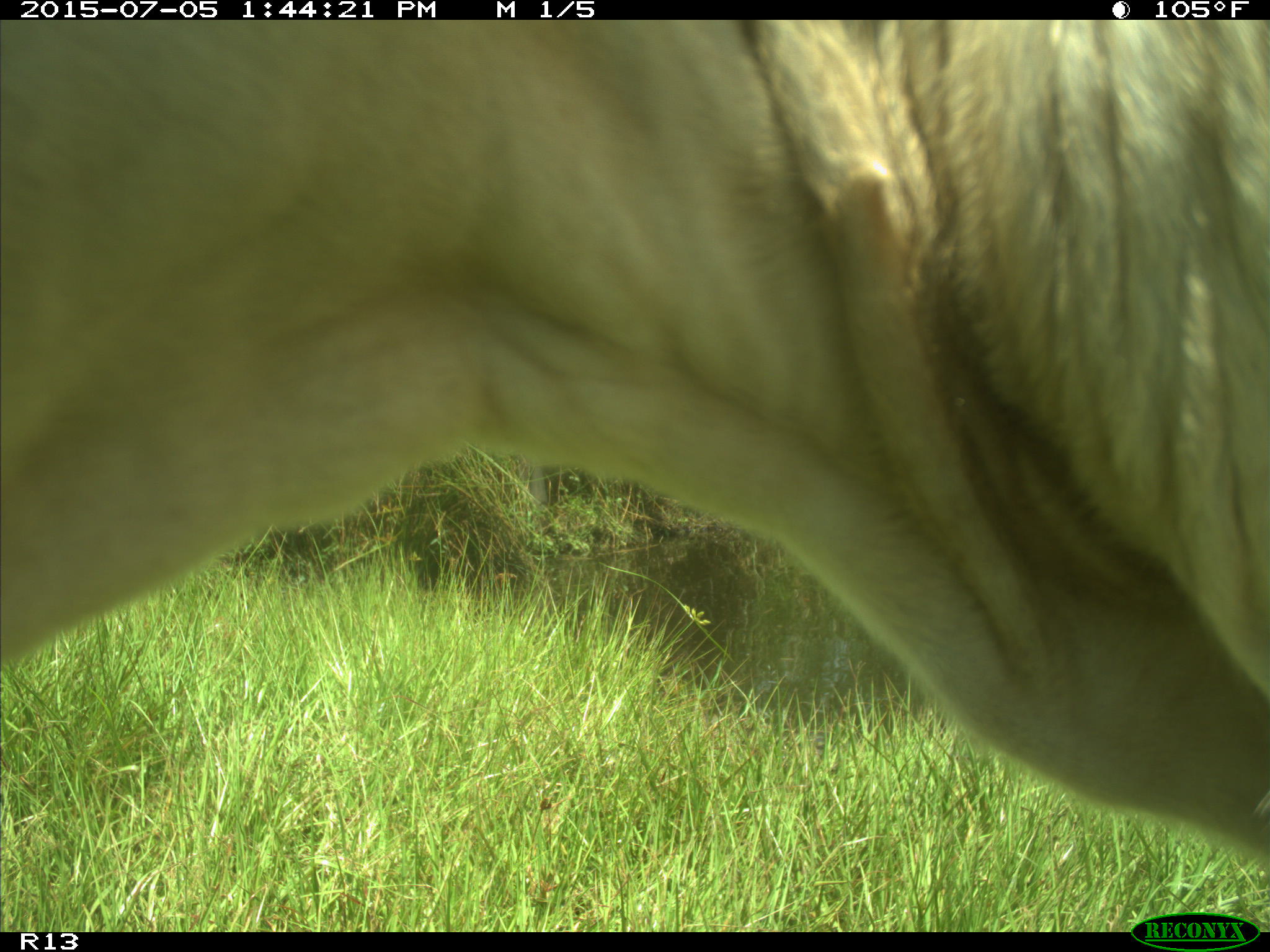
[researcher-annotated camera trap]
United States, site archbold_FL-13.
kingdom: Animalia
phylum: Chordata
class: Mammalia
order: Artiodactyla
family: Bovidae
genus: Bos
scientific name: Bos taurus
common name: domestic cow